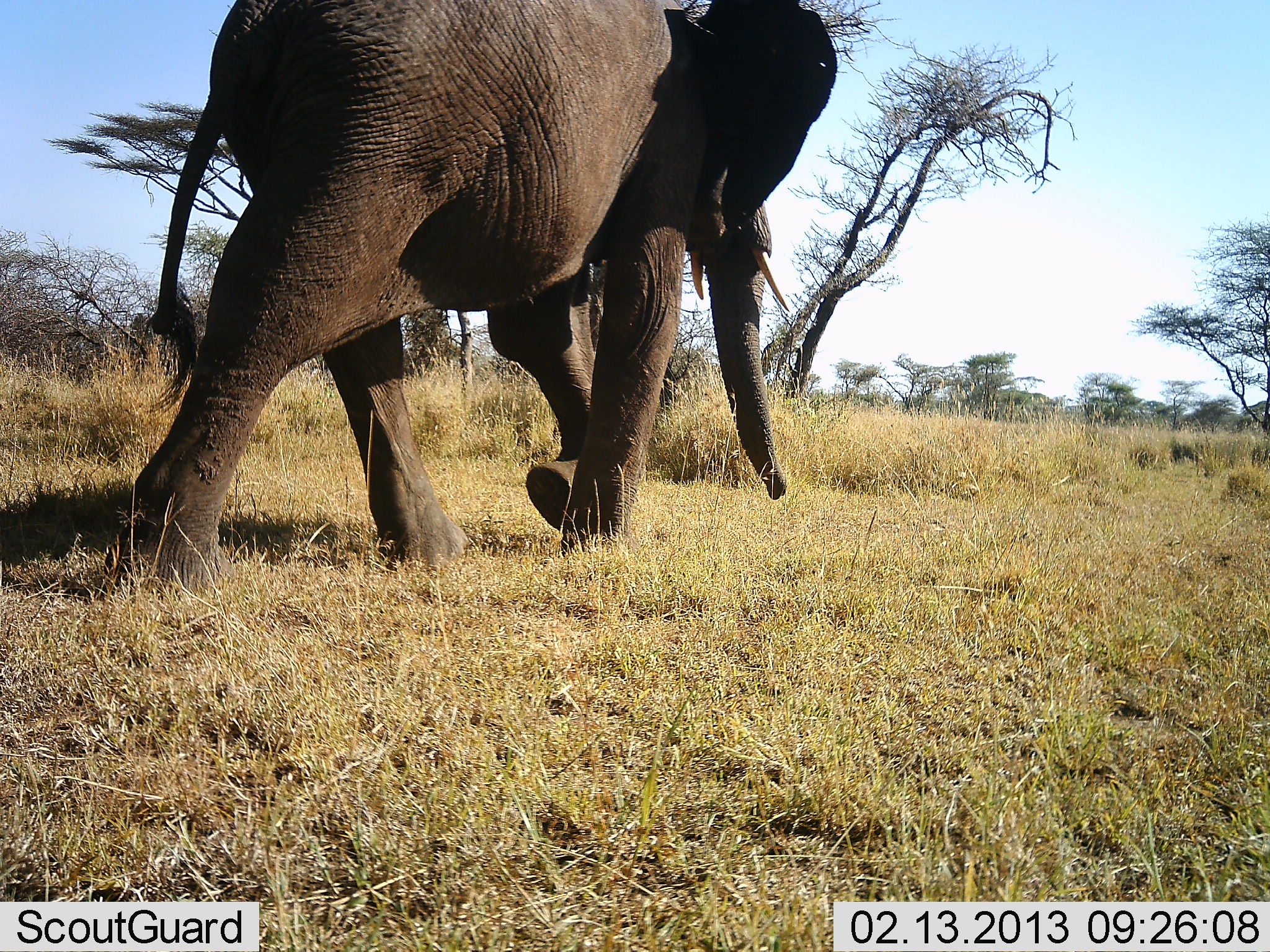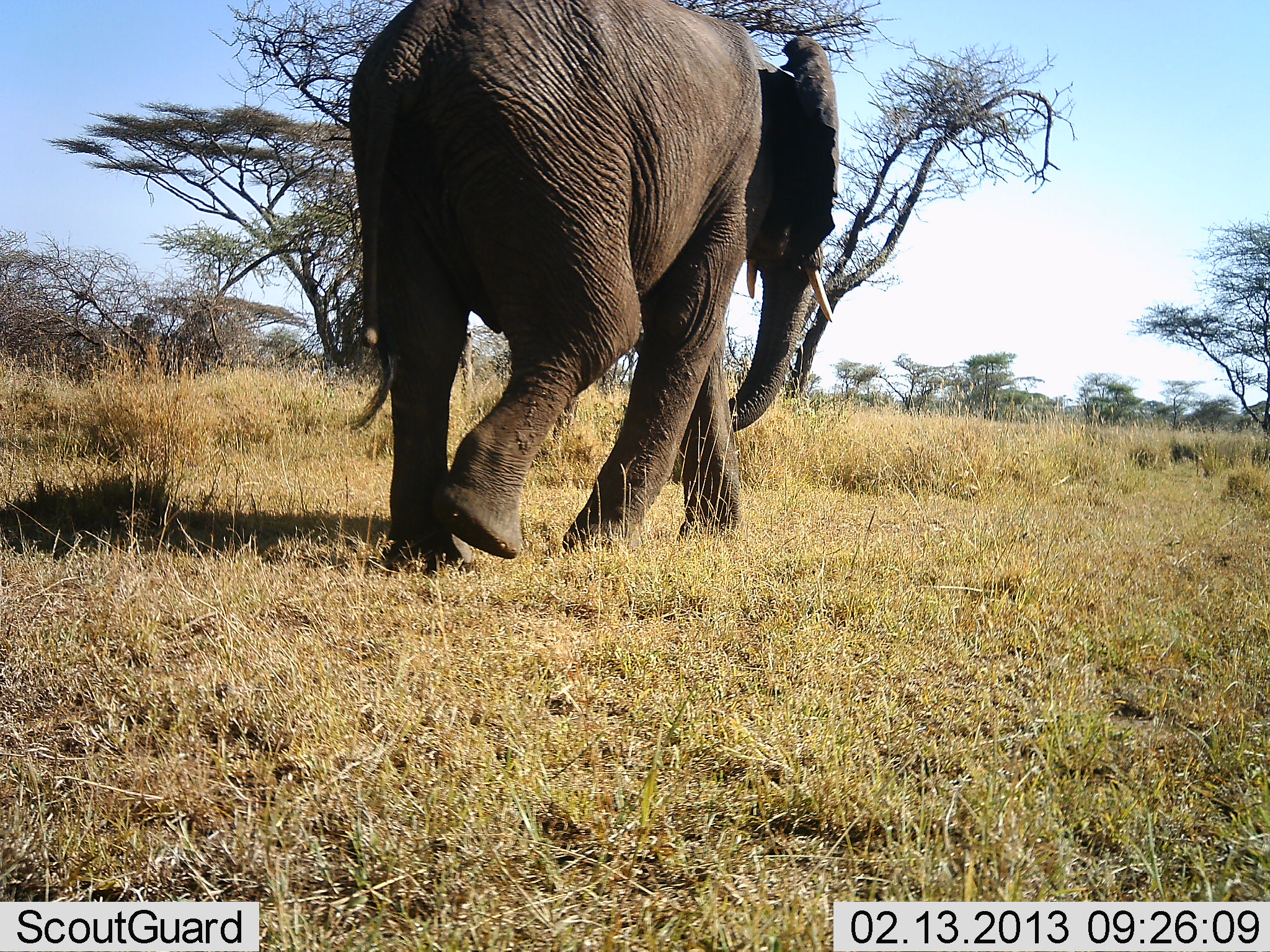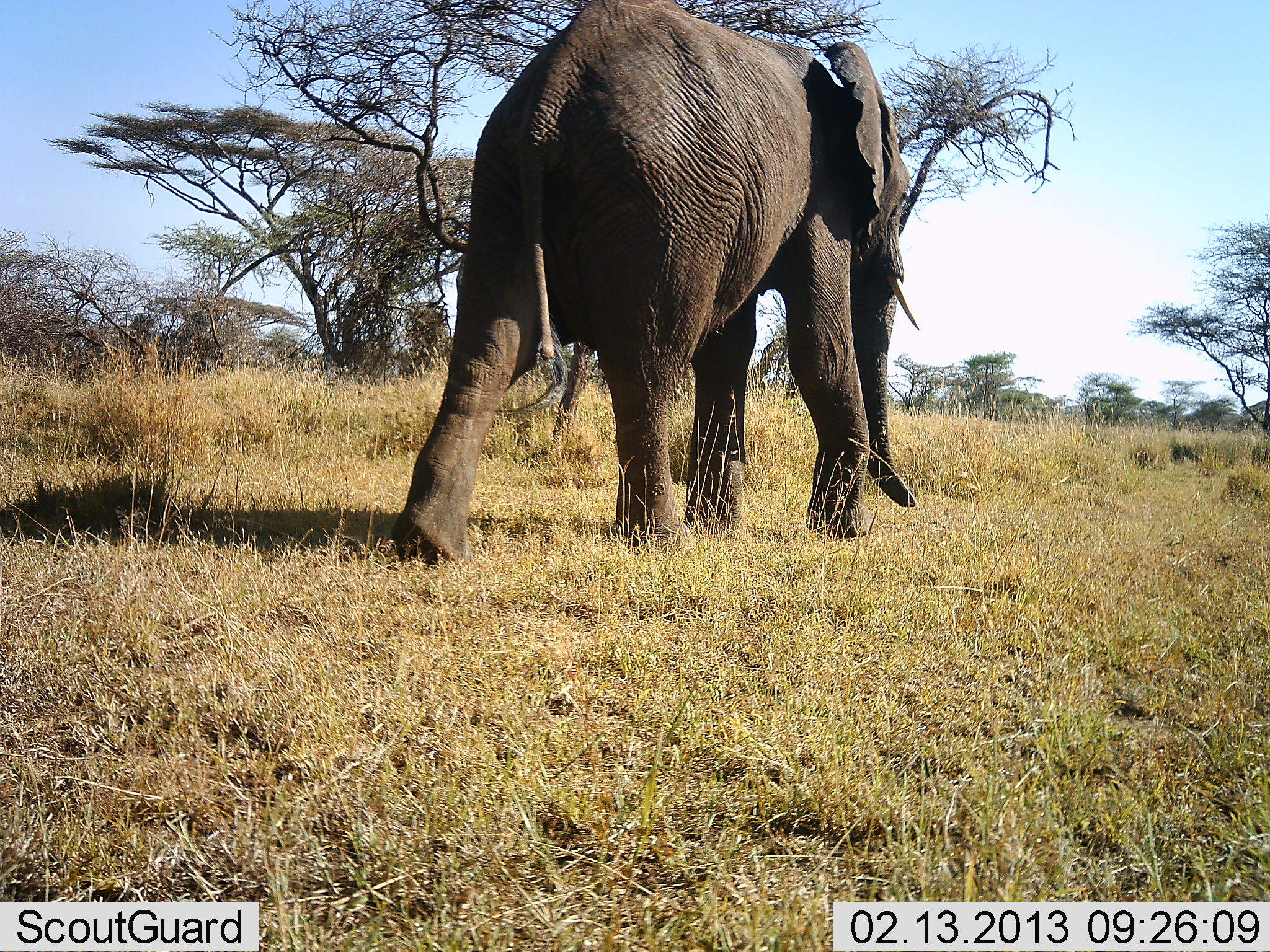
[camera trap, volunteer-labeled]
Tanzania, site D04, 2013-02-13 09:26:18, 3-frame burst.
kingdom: Animalia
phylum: Chordata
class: Mammalia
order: Proboscidea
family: Elephantidae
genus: Loxodonta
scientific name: Loxodonta africana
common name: african bush elephant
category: elephant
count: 1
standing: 3%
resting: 0%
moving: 100%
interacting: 0%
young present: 0%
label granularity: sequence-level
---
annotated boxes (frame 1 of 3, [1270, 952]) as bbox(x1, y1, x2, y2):
animal: bbox(102, 0, 838, 602)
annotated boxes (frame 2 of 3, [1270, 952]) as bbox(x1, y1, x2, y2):
animal: bbox(347, 1, 842, 579)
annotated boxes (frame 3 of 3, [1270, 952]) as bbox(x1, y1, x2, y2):
animal: bbox(387, 0, 922, 565)